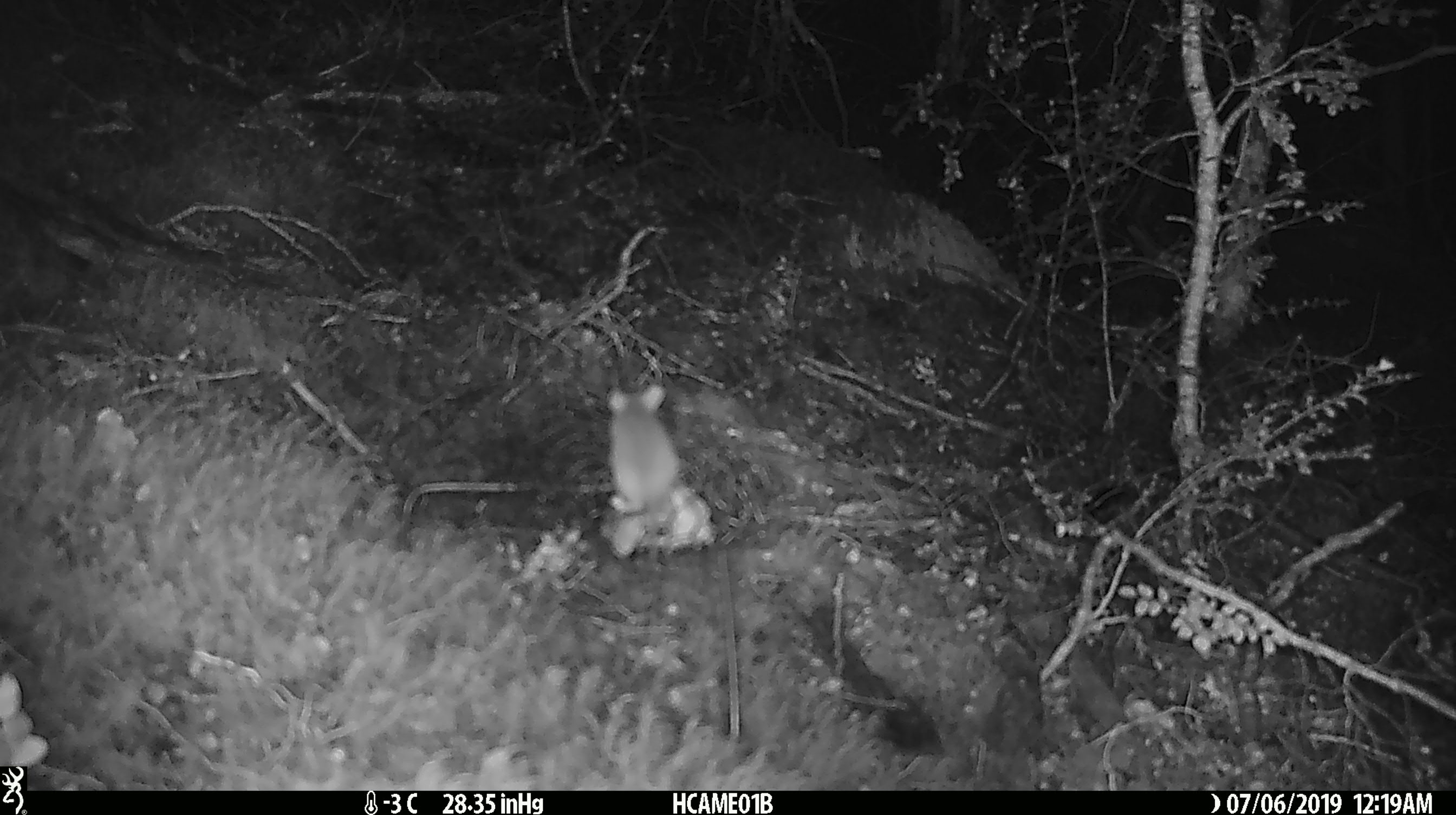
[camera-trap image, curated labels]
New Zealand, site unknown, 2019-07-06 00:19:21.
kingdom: Animalia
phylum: Chordata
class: Mammalia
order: Rodentia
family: Muridae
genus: Mus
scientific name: Mus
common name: mouse